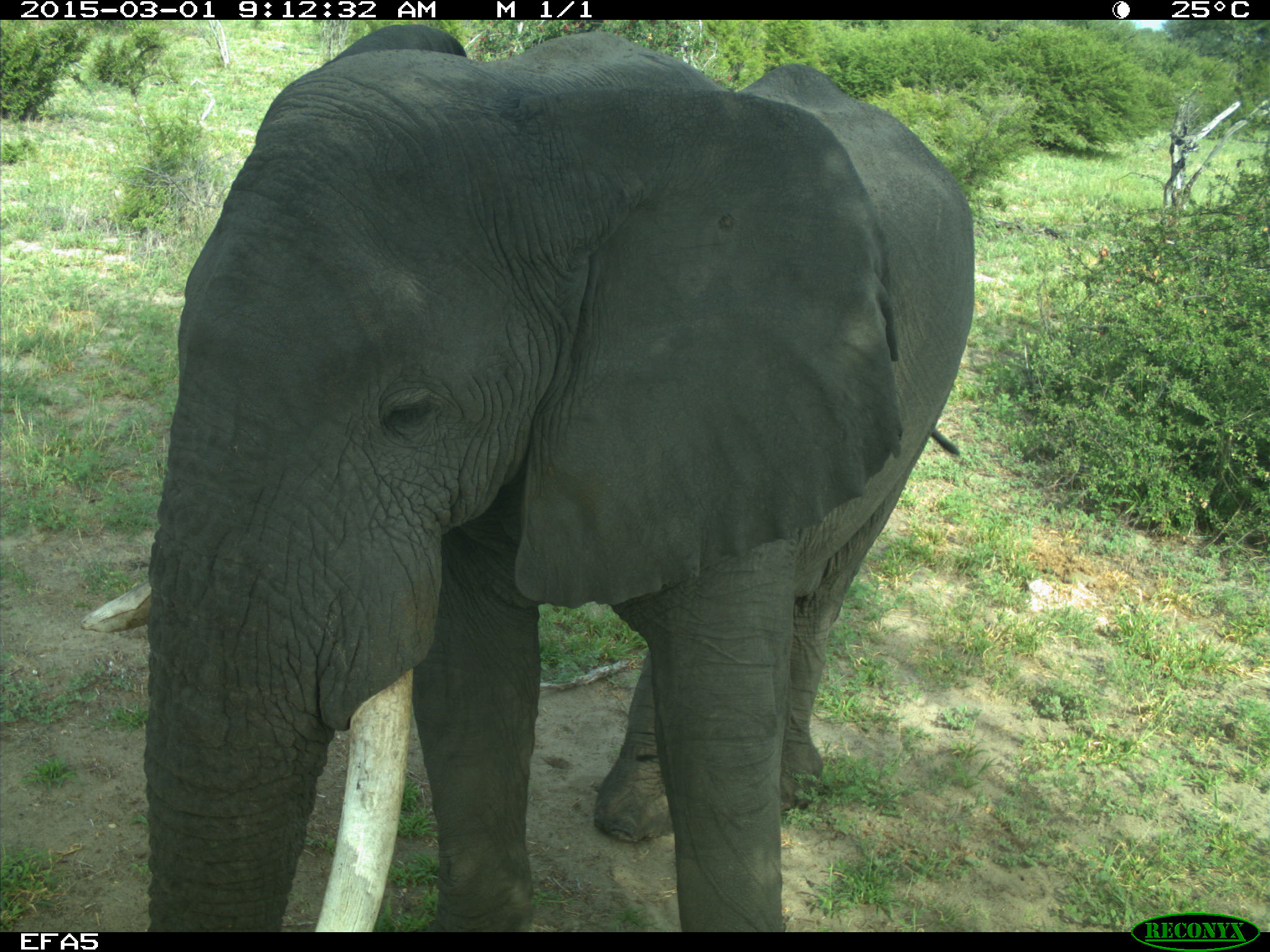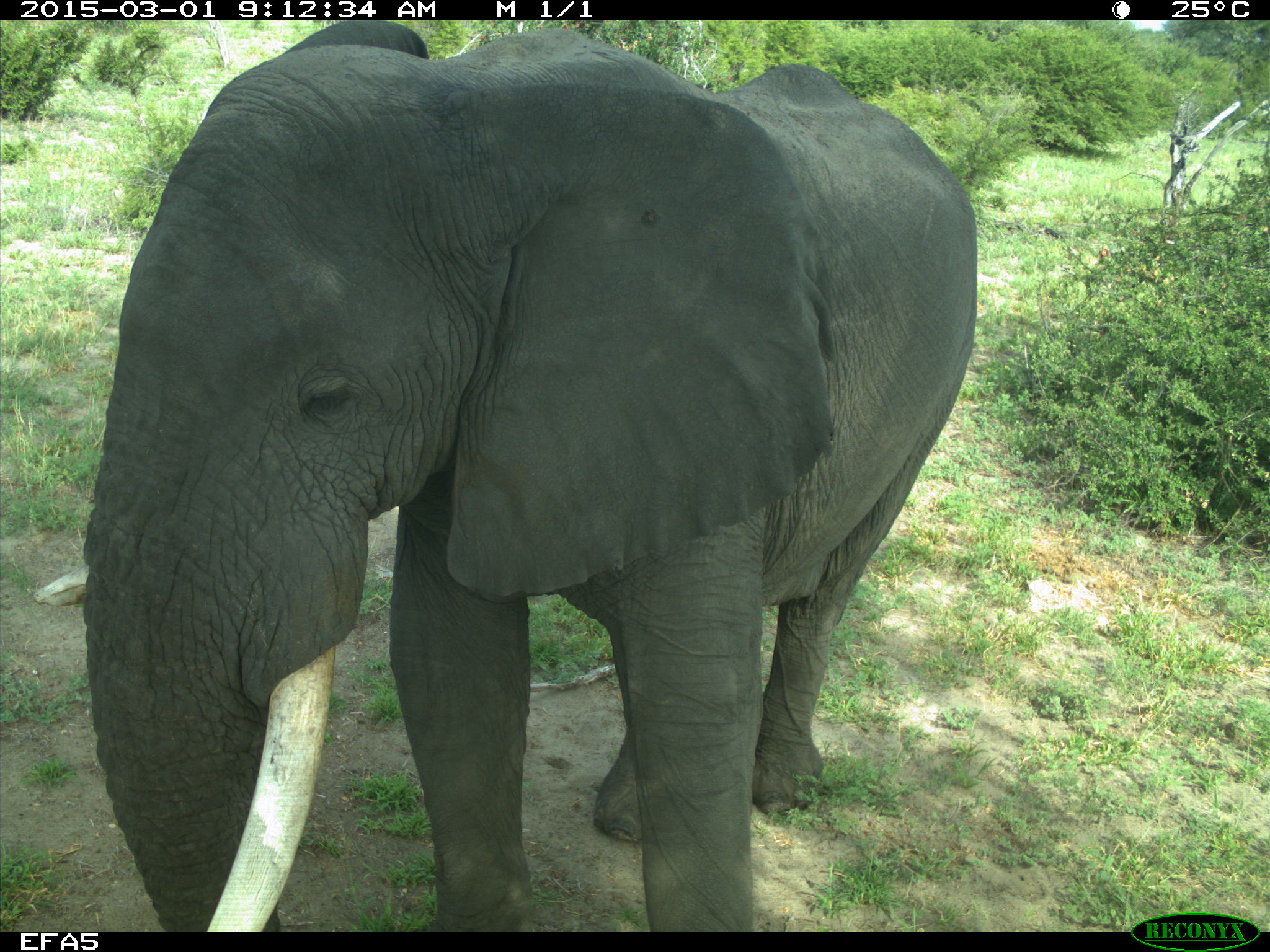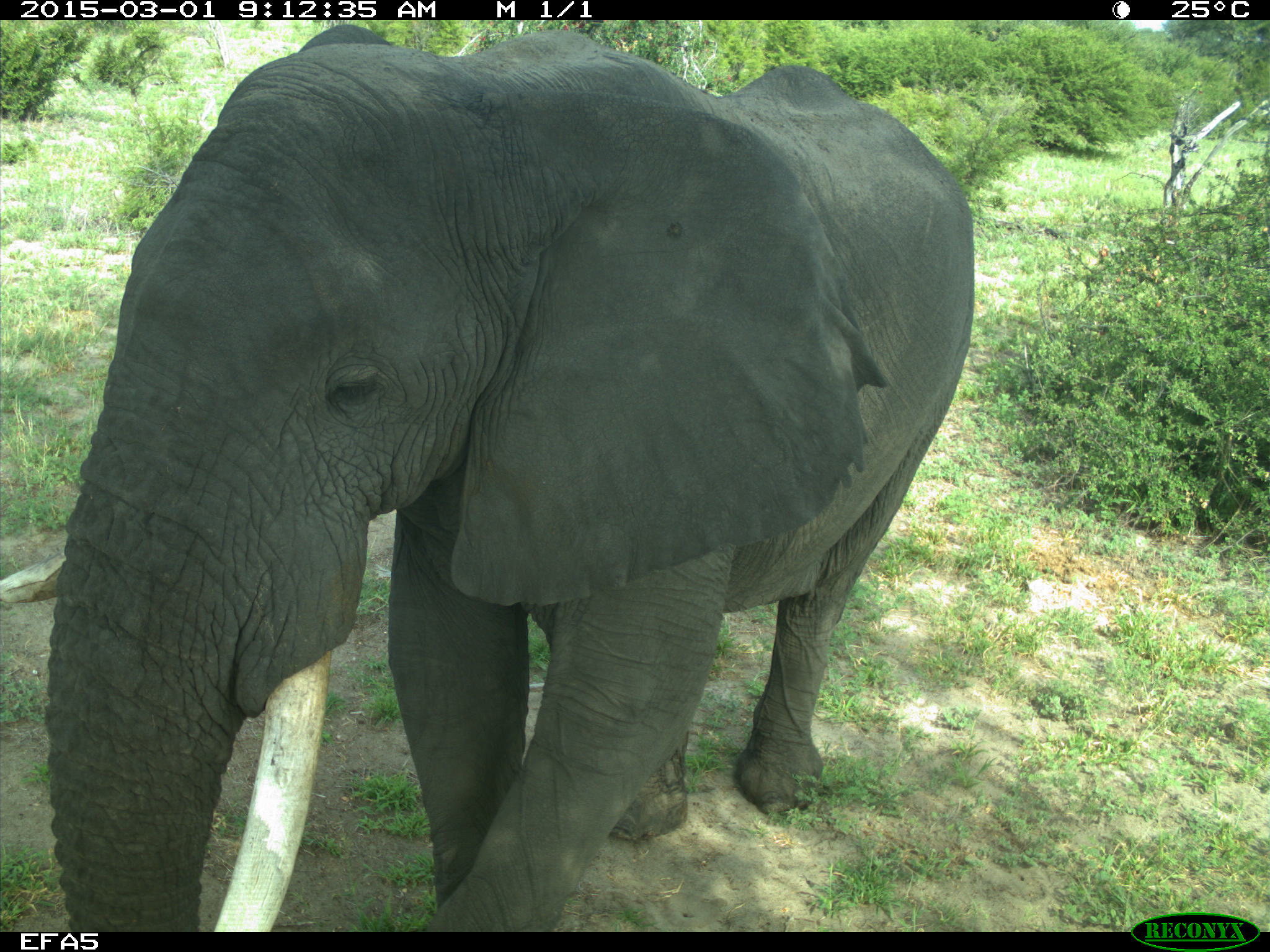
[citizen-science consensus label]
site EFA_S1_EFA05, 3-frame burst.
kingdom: Animalia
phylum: Chordata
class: Mammalia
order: Proboscidea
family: Elephantidae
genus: Loxodonta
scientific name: Loxodonta africana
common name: african bush elephant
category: elephant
Elephant (african bush elephant) (Loxodonta africana), count 1. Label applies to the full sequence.